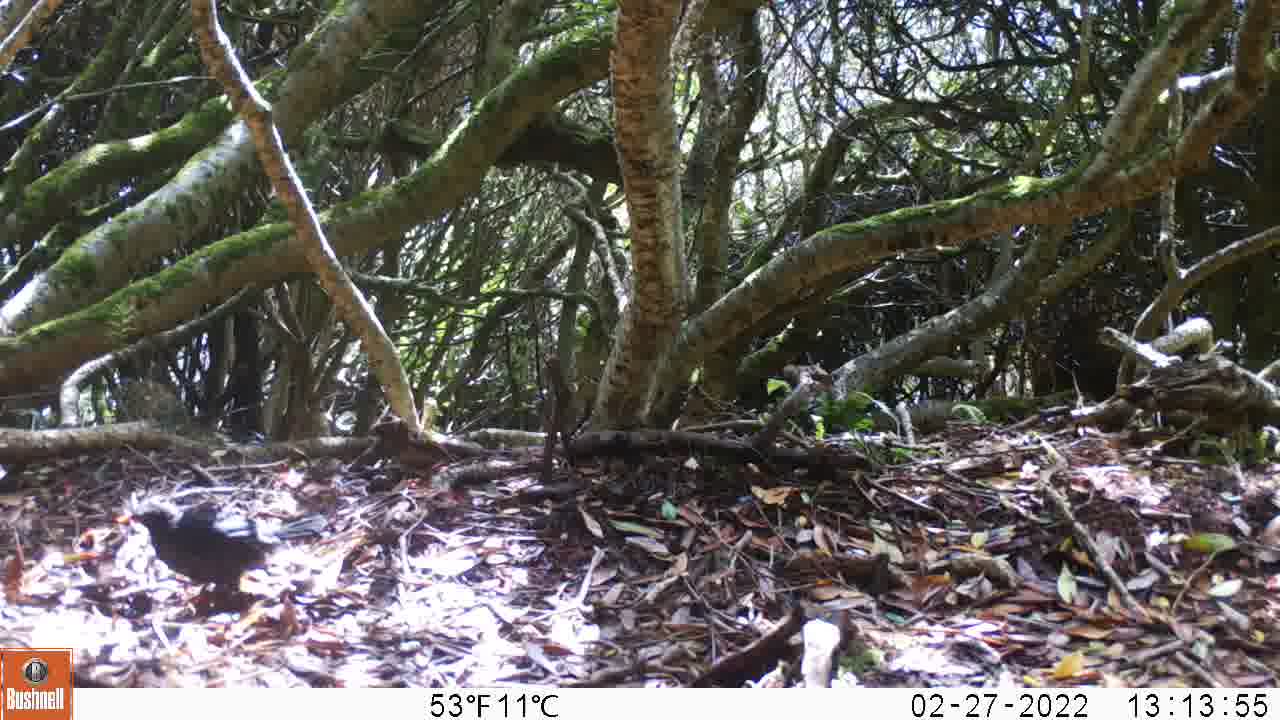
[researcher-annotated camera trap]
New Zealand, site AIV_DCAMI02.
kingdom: Animalia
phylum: Chordata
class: Aves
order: Passeriformes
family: Turdidae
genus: Turdus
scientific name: Turdus merula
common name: eurasian blackbird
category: blackbird